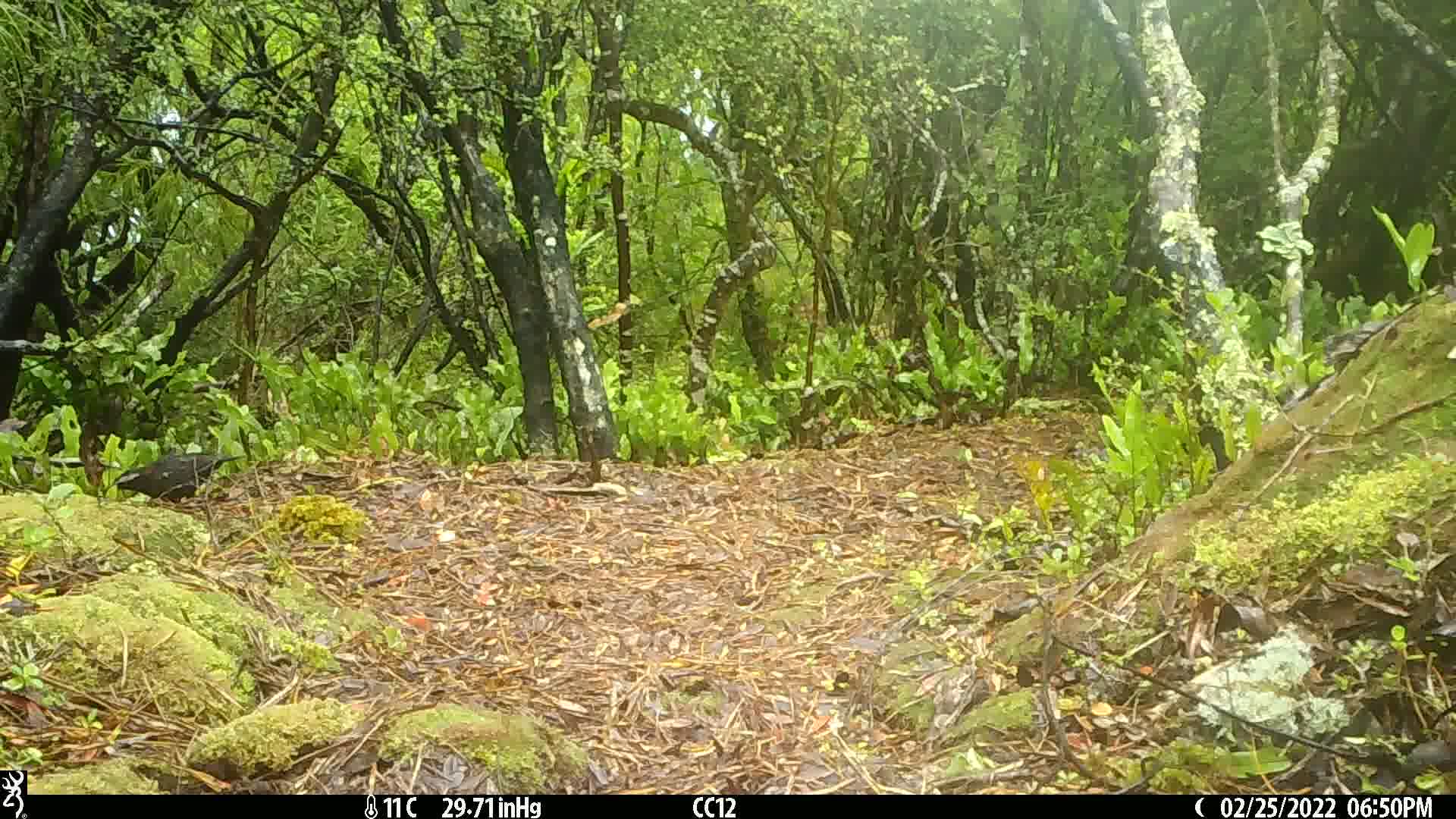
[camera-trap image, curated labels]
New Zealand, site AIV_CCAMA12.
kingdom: Animalia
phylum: Chordata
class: Aves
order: Passeriformes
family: Turdidae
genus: Turdus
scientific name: Turdus merula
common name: eurasian blackbird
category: blackbird